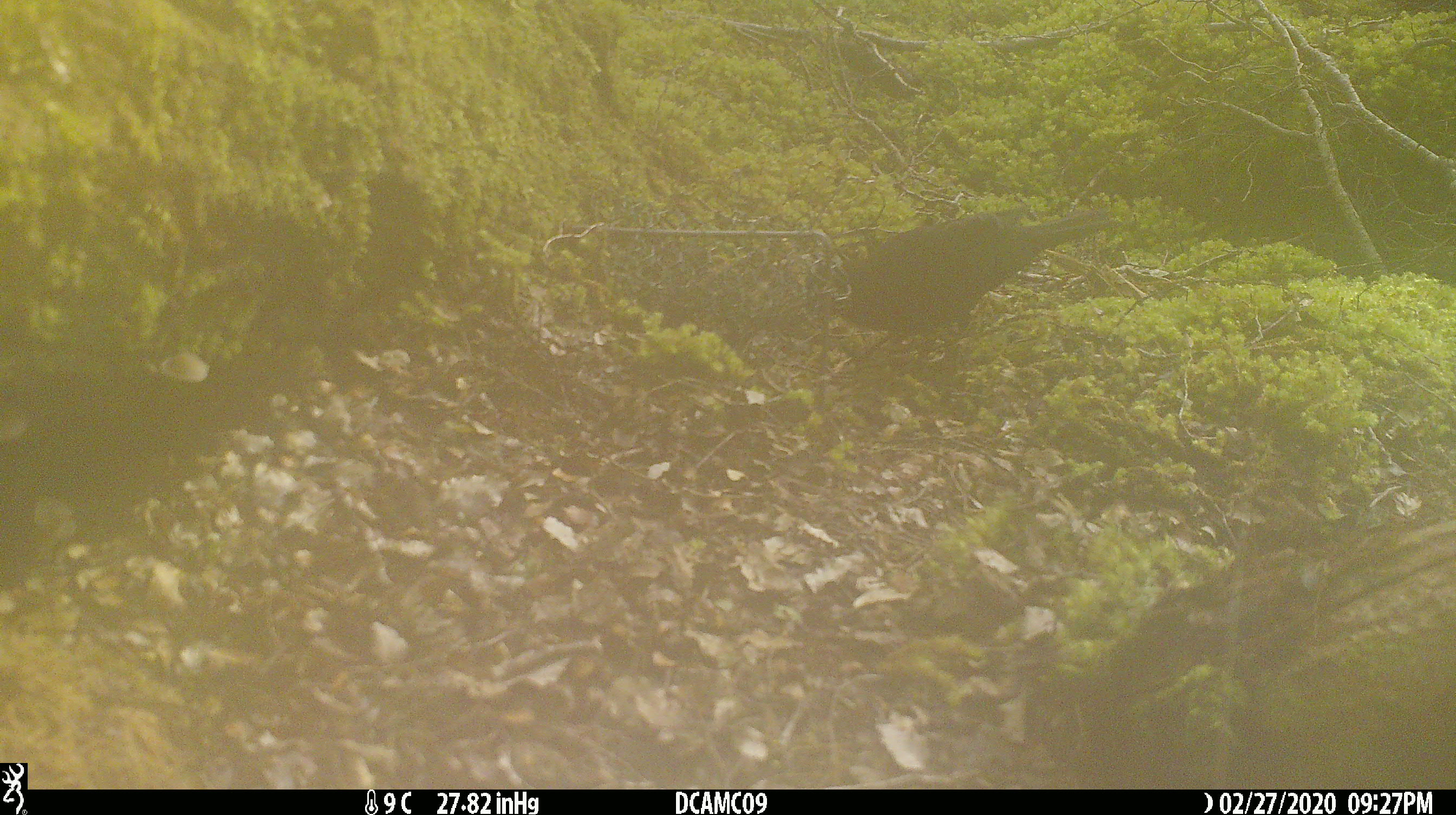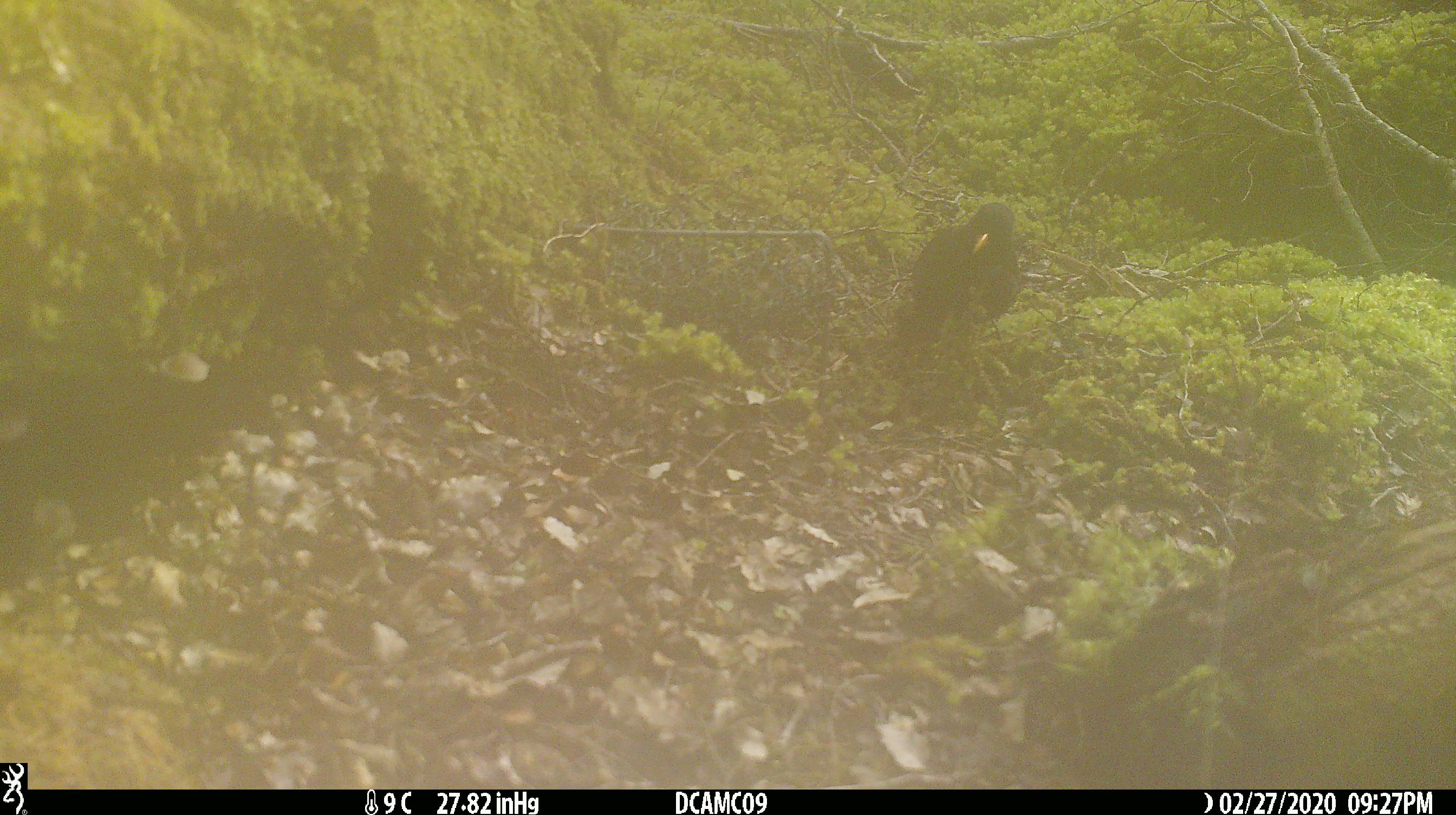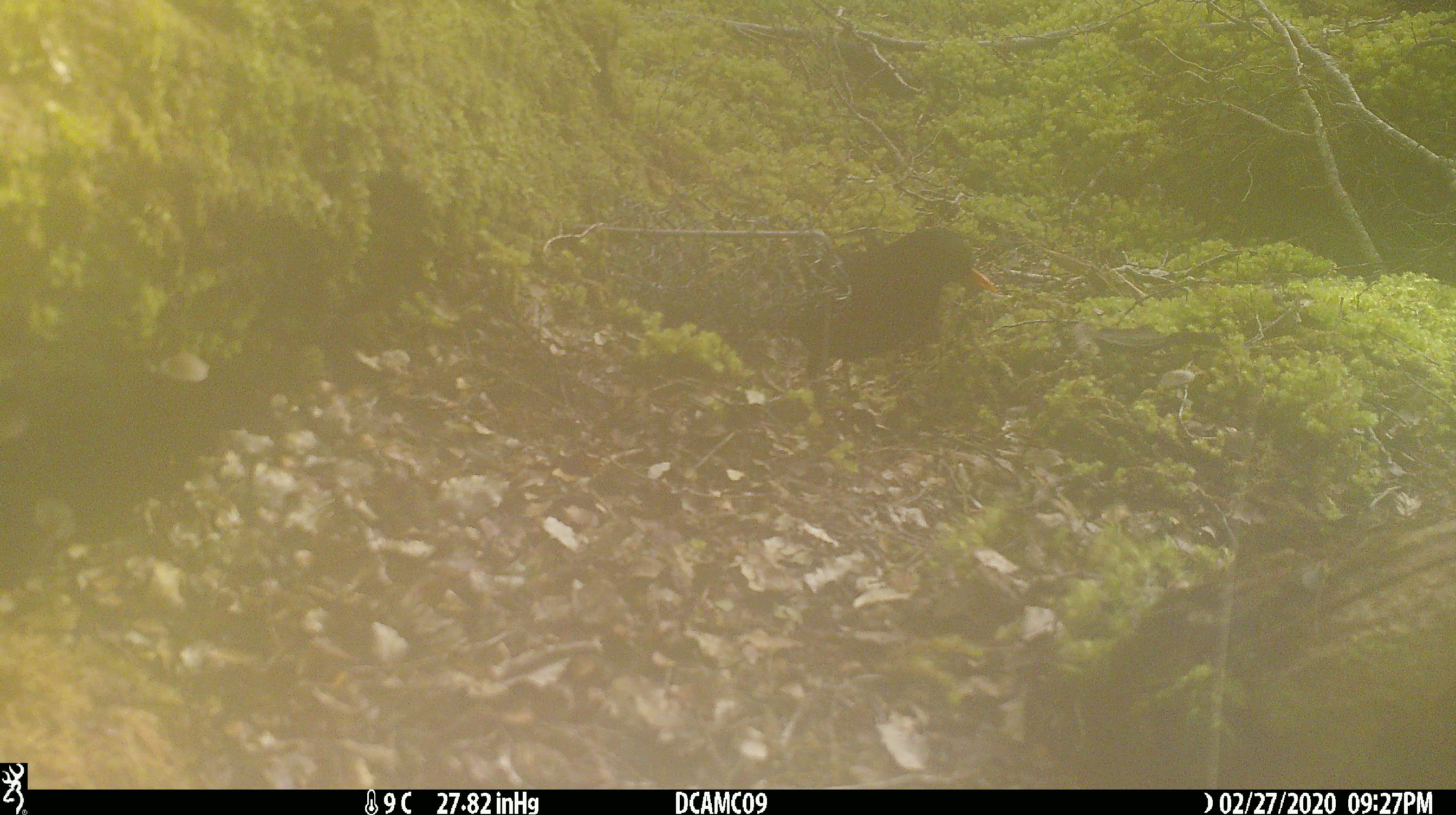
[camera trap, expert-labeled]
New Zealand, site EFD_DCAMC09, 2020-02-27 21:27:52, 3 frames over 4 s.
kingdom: Animalia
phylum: Chordata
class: Aves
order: Passeriformes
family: Turdidae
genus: Turdus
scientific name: Turdus merula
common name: eurasian blackbird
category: blackbird